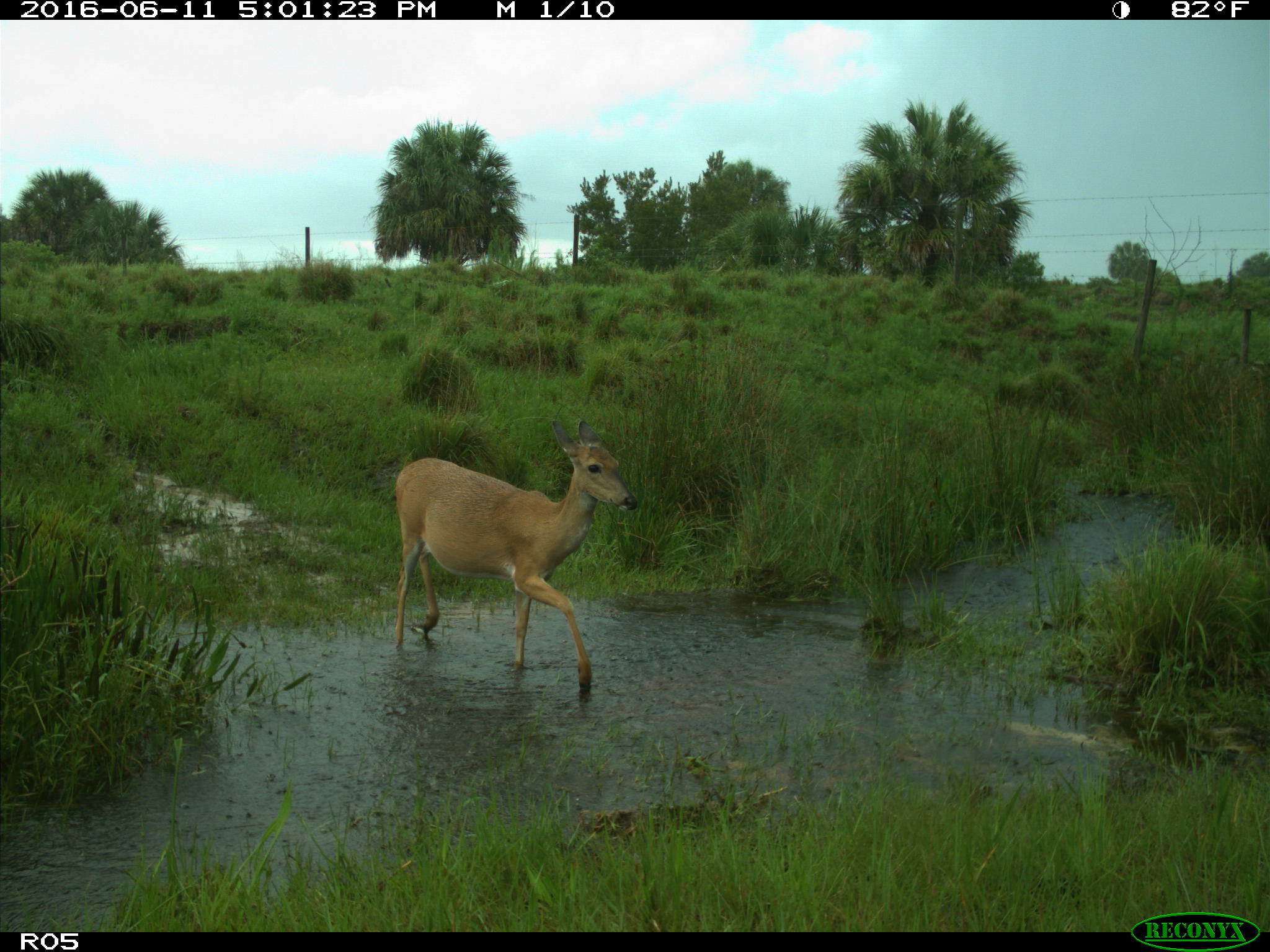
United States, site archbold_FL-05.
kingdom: Animalia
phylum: Chordata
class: Mammalia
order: Artiodactyla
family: Cervidae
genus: Odocoileus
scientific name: Odocoileus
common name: deer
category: unidentified deer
Unidentified deer (deer) (Odocoileus).